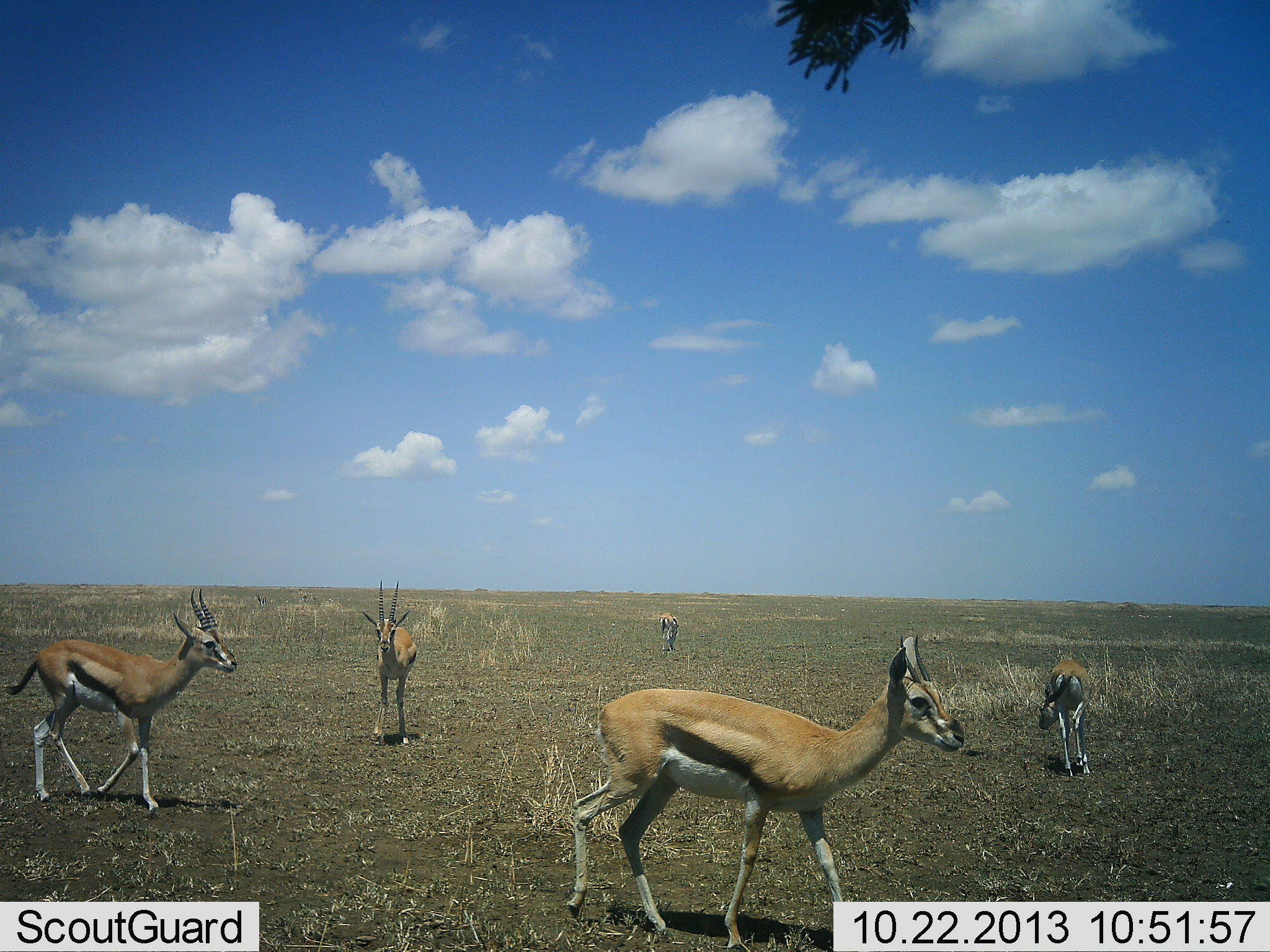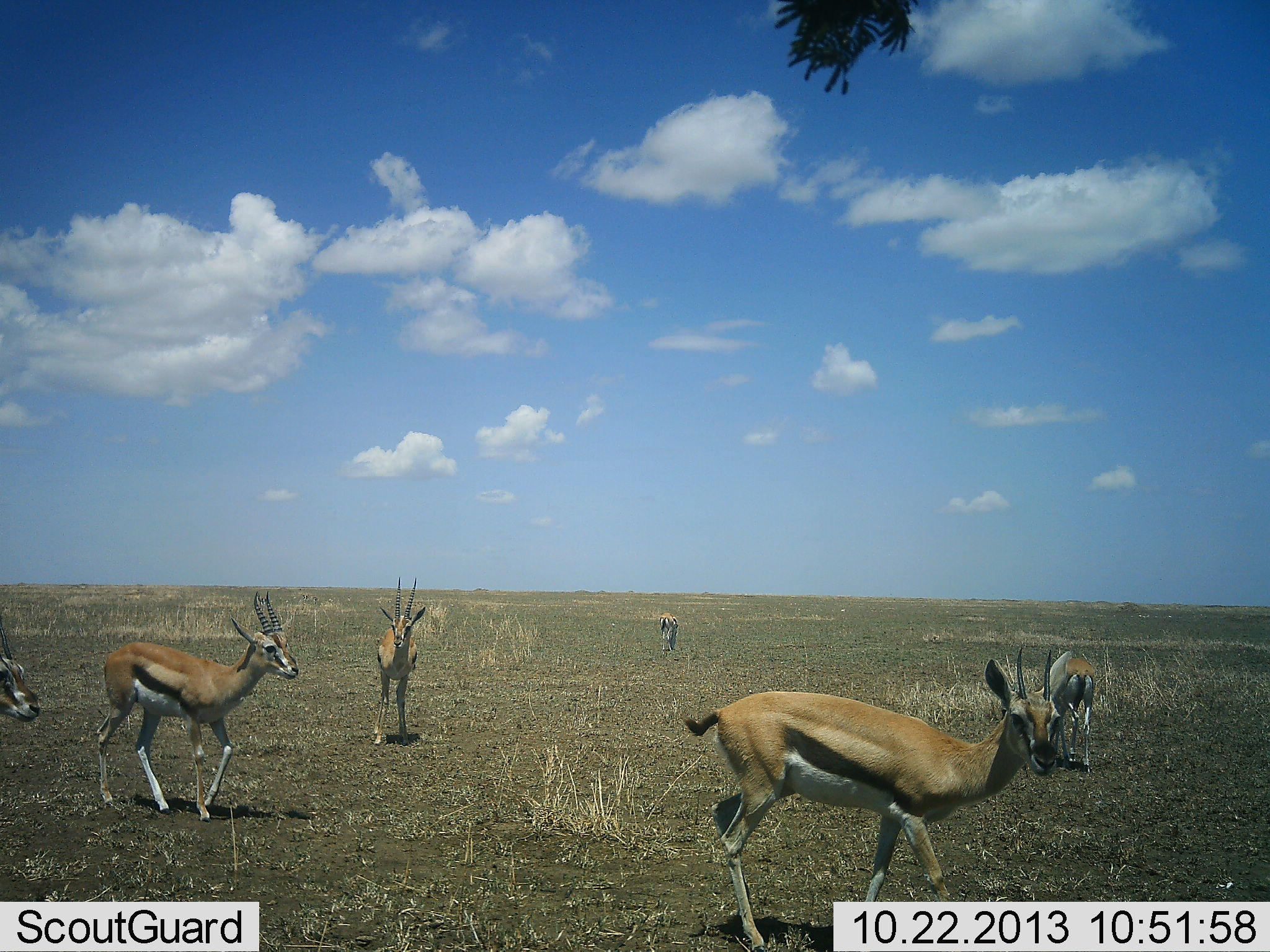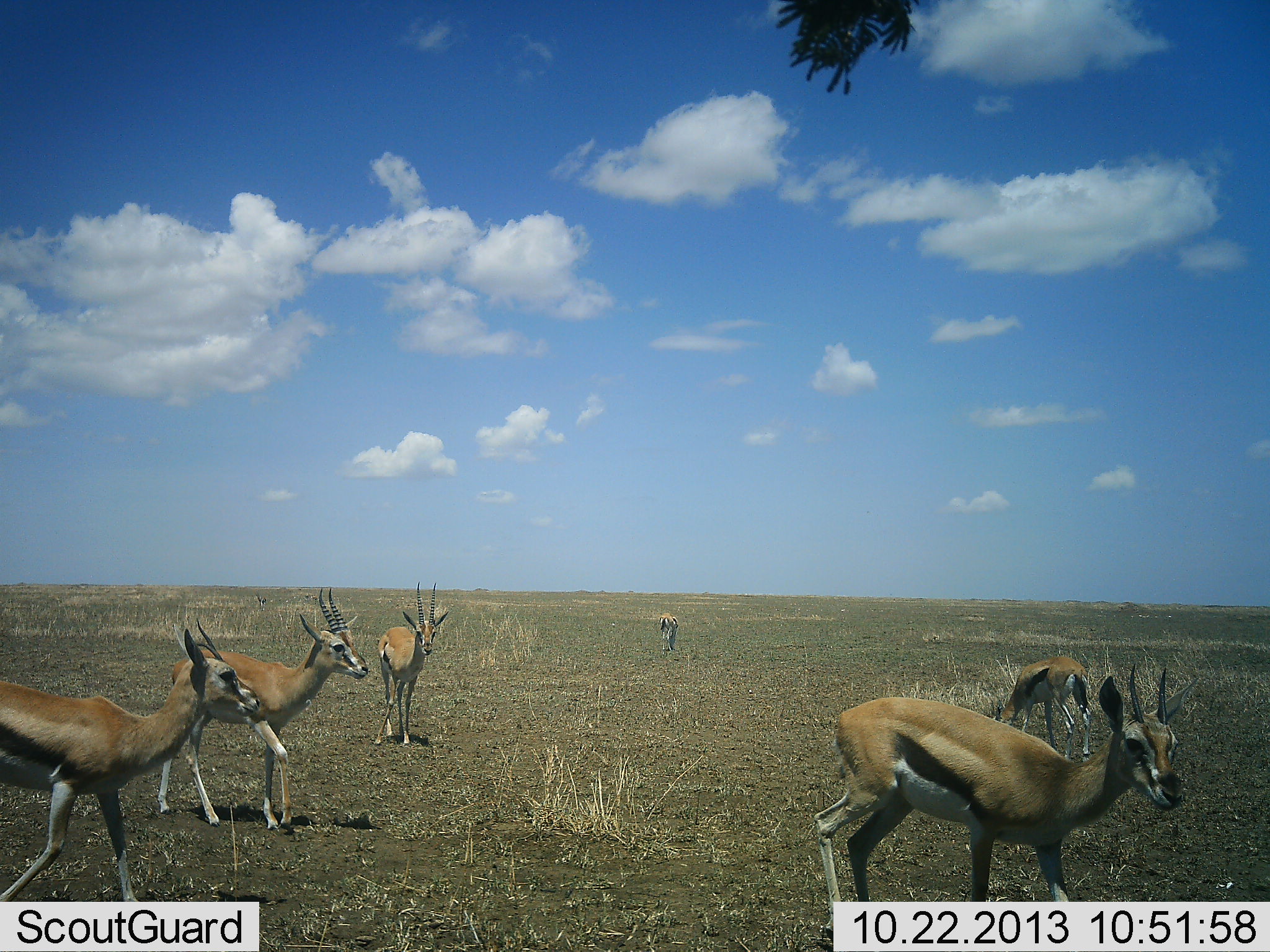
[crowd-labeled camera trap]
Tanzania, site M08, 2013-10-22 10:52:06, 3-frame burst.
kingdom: Animalia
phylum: Chordata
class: Mammalia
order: Artiodactyla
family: Bovidae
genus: Eudorcas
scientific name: Eudorcas thomsonii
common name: thomson's gazelle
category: gazellethomsons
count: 6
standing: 40%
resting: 0%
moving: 100%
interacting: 0%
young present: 0%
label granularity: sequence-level